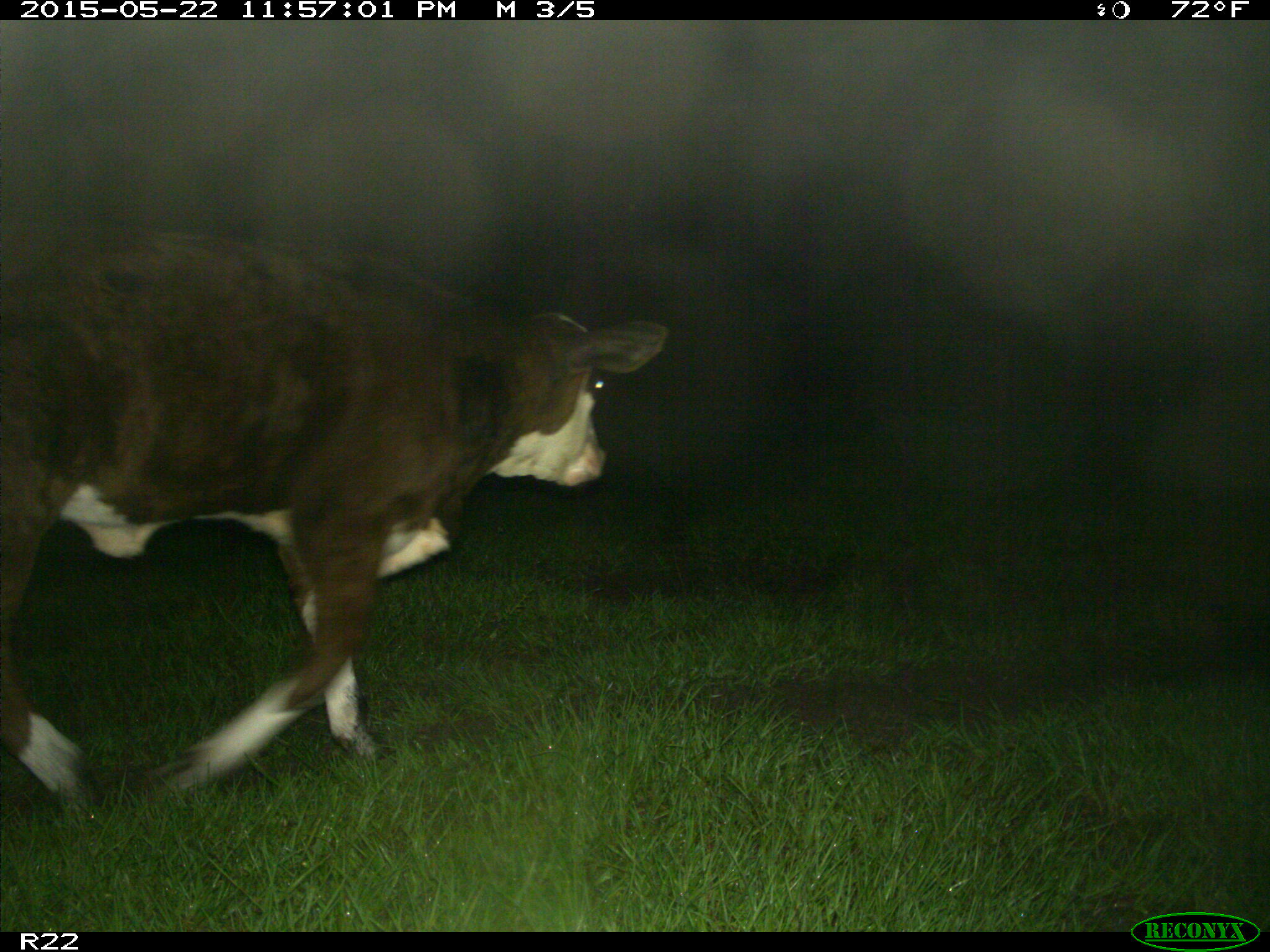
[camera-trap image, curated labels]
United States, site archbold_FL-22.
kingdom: Animalia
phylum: Chordata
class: Mammalia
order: Artiodactyla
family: Bovidae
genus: Bos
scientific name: Bos taurus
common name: domestic cow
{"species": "Bos taurus (domestic cow)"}